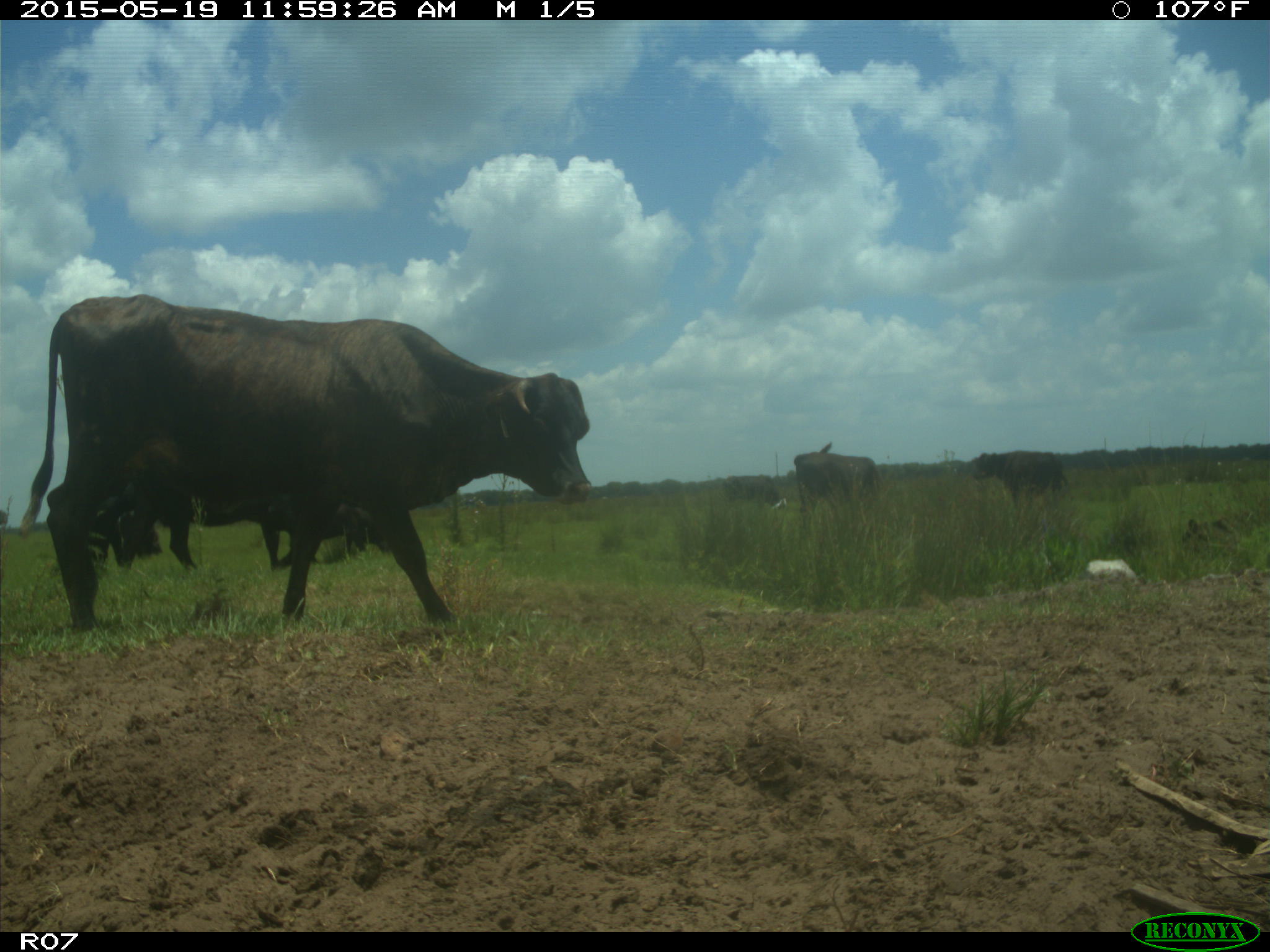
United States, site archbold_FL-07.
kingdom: Animalia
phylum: Chordata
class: Mammalia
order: Artiodactyla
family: Bovidae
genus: Bos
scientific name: Bos taurus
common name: domestic cow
Bos taurus (domestic cow).